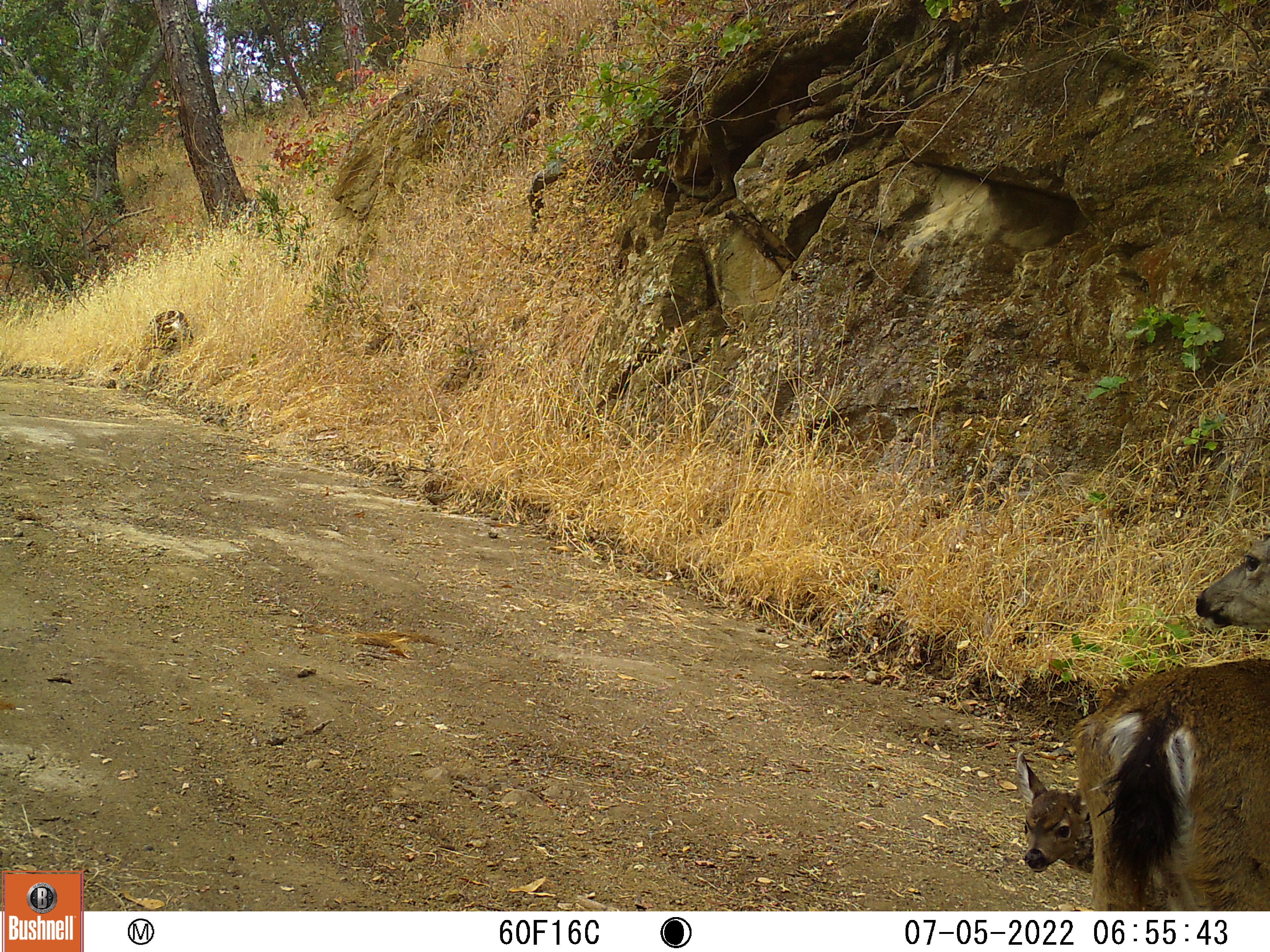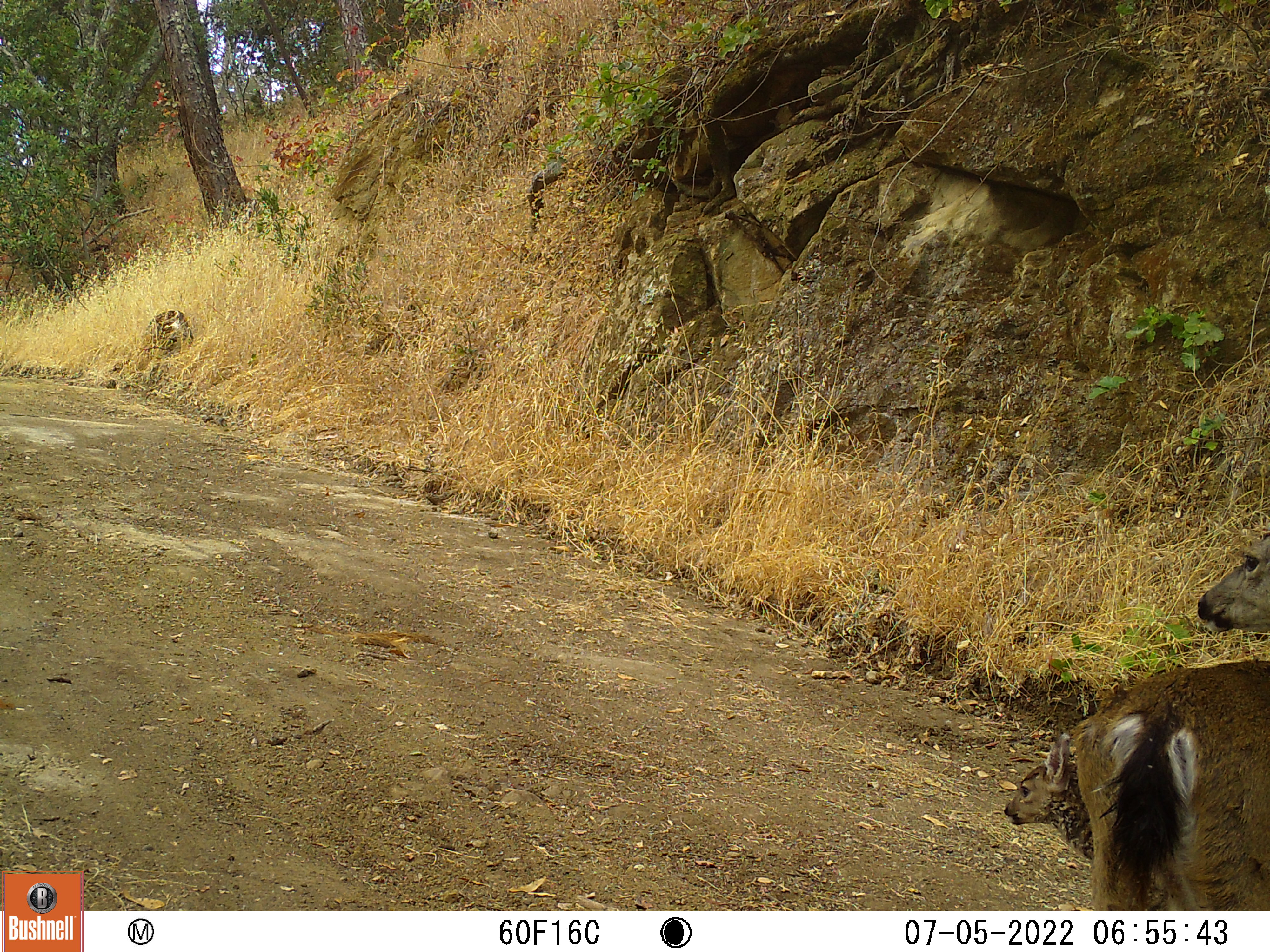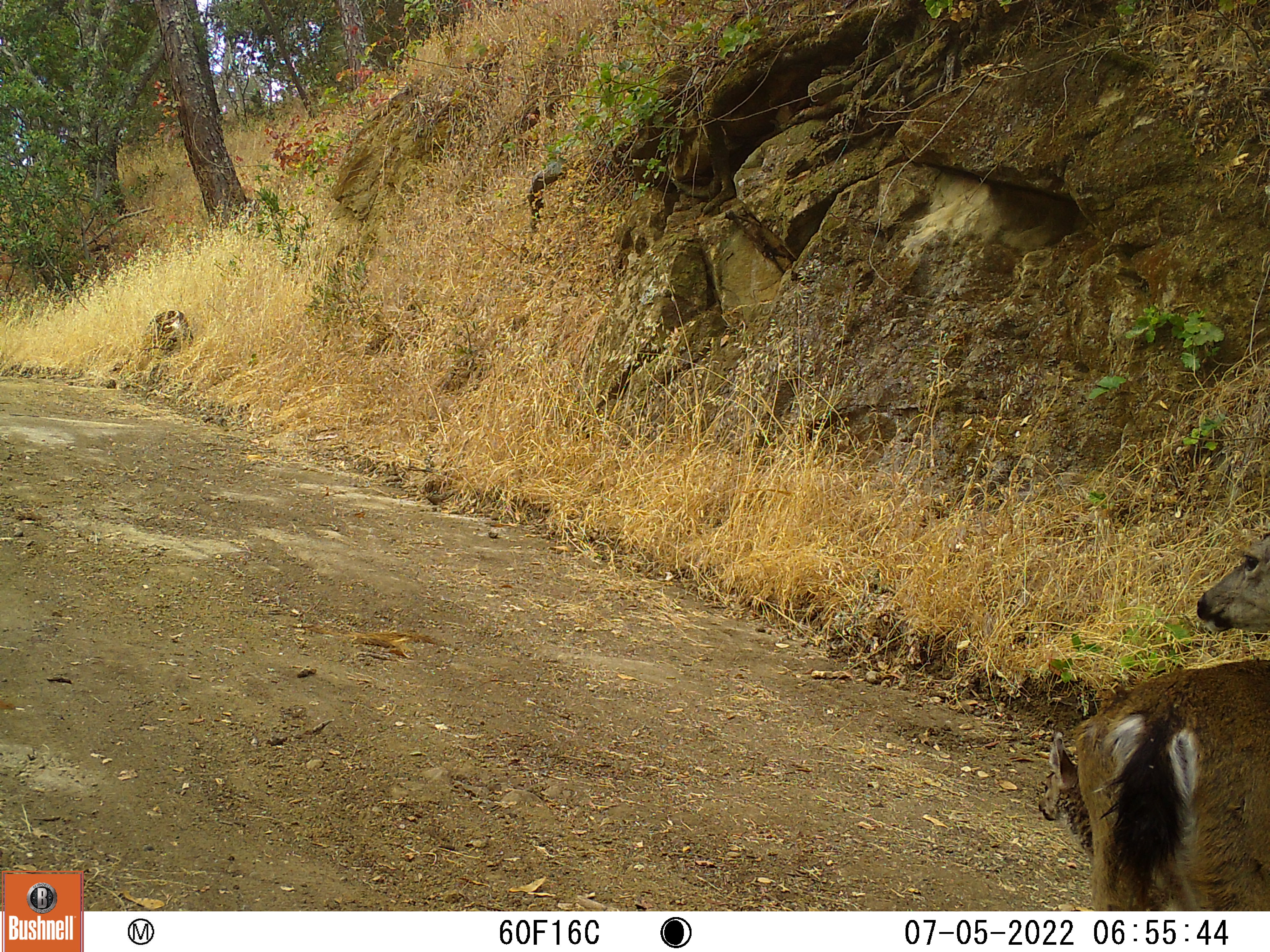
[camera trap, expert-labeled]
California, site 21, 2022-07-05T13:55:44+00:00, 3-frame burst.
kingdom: Animalia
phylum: Chordata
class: Mammalia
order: Artiodactyla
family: Cervidae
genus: Odocoileus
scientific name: Odocoileus hemionus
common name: mule deer